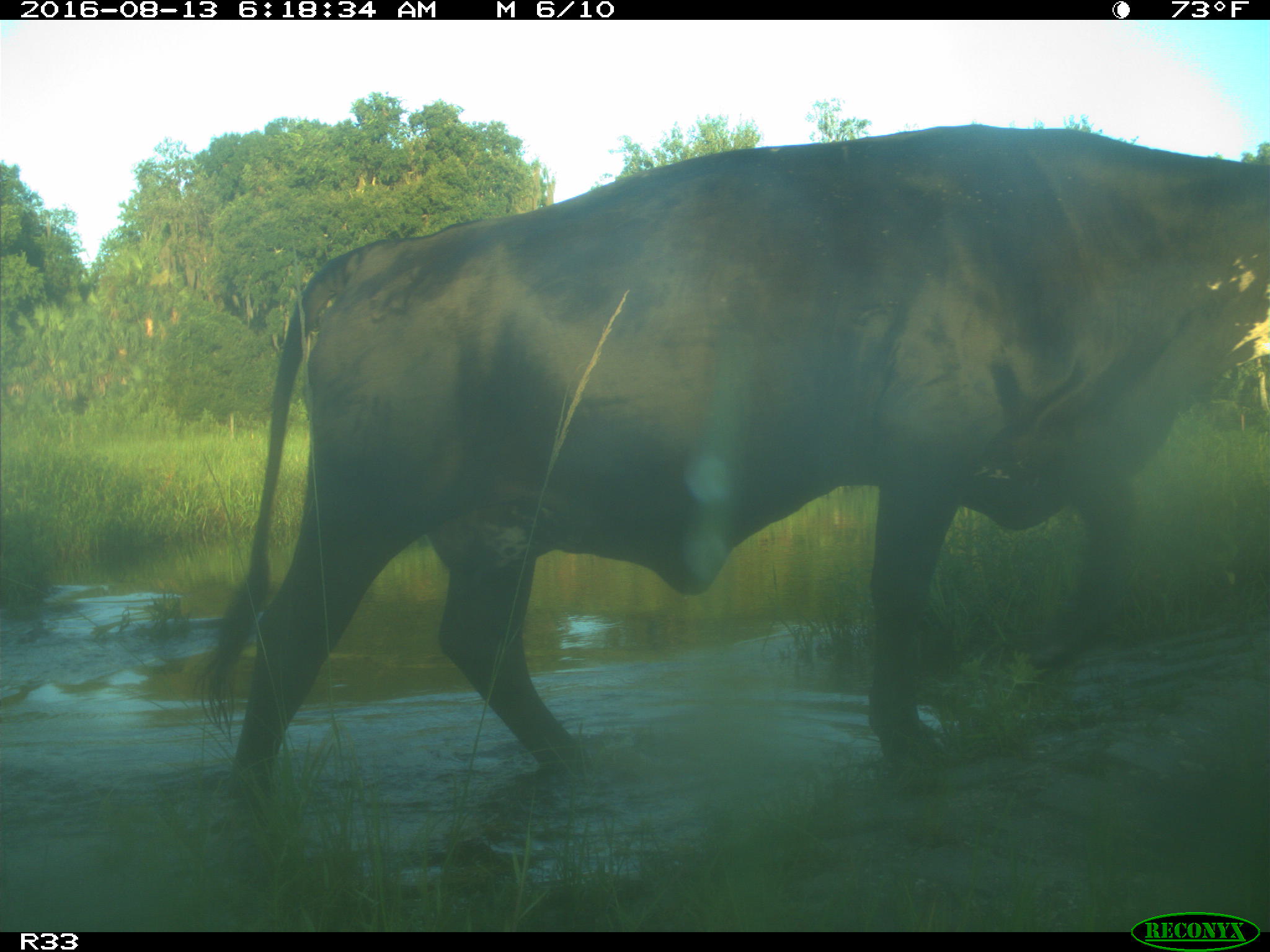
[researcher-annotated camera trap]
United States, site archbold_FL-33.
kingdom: Animalia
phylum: Chordata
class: Mammalia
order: Artiodactyla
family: Bovidae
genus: Bos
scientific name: Bos taurus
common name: domestic cow